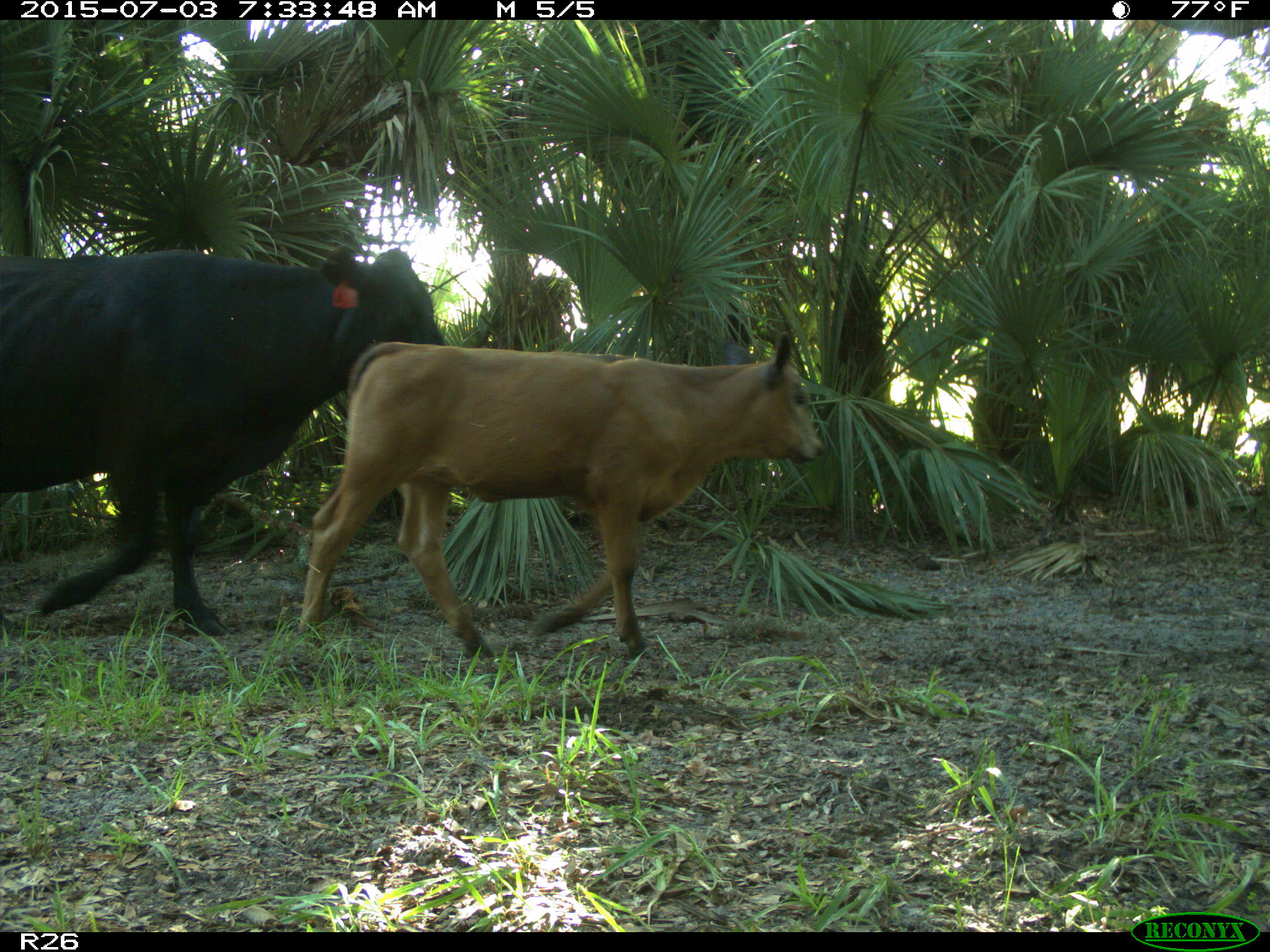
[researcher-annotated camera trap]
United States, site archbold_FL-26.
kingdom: Animalia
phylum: Chordata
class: Mammalia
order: Artiodactyla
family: Bovidae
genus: Bos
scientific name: Bos taurus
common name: domestic cow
Bos taurus (domestic cow).